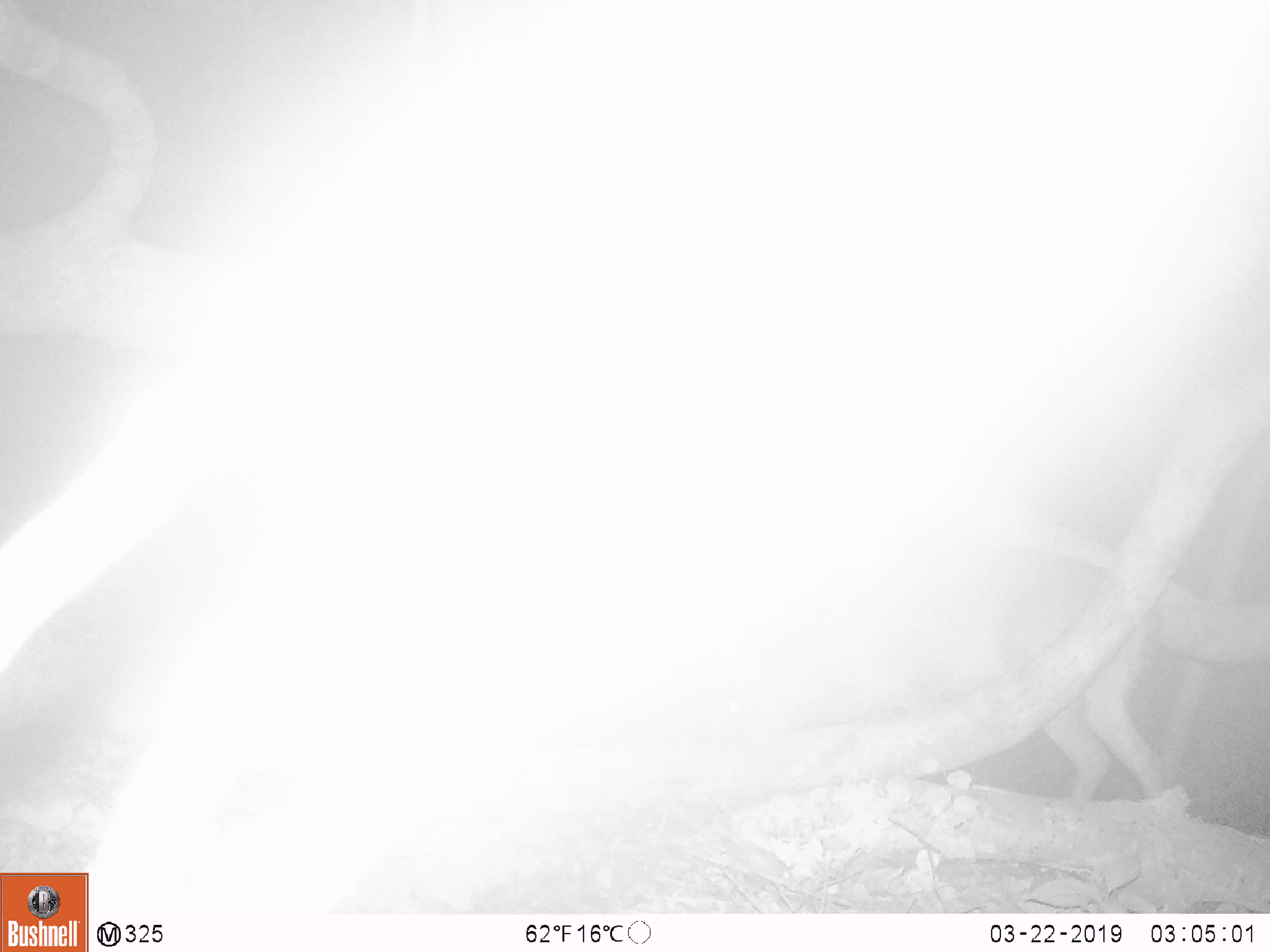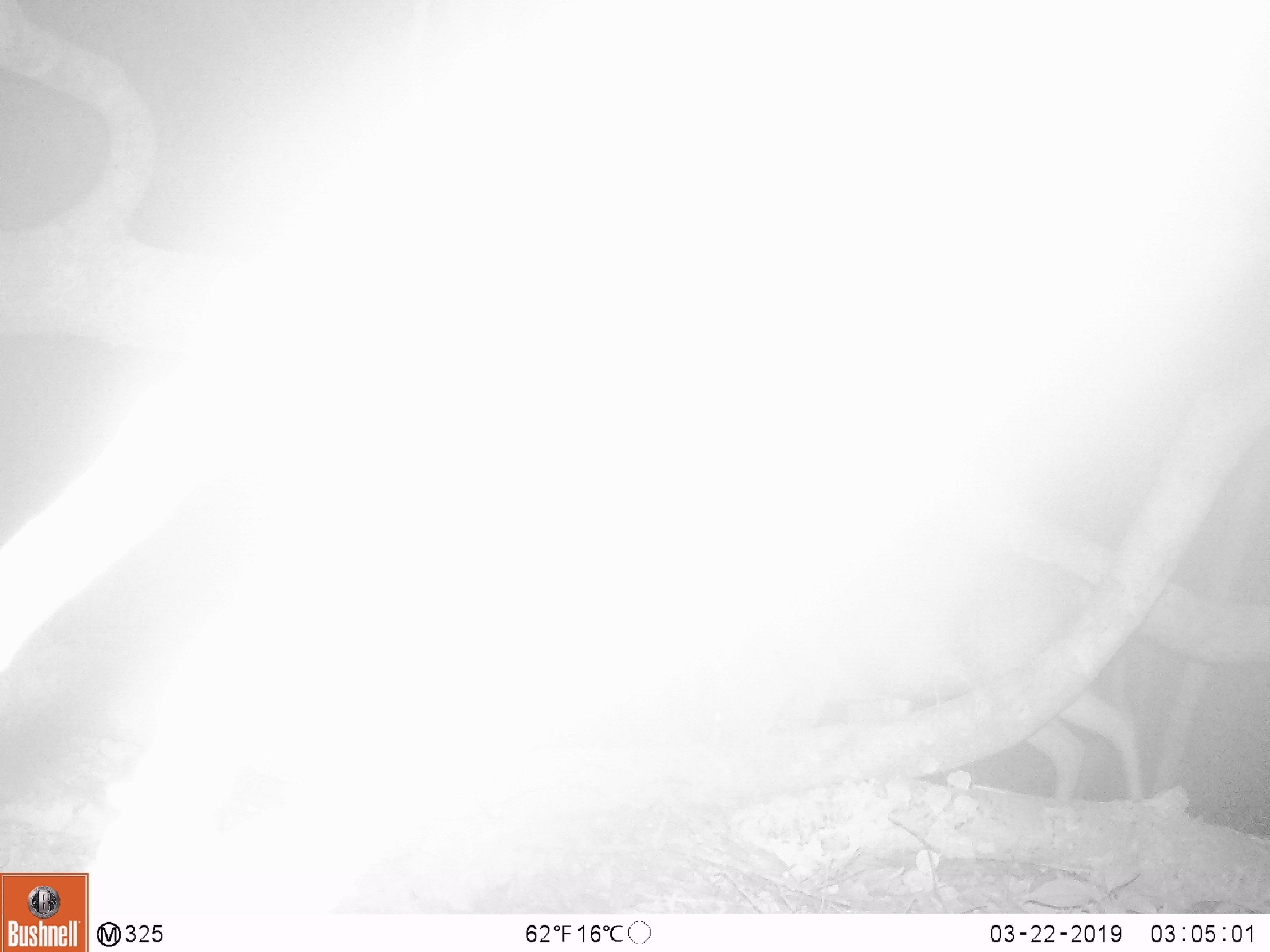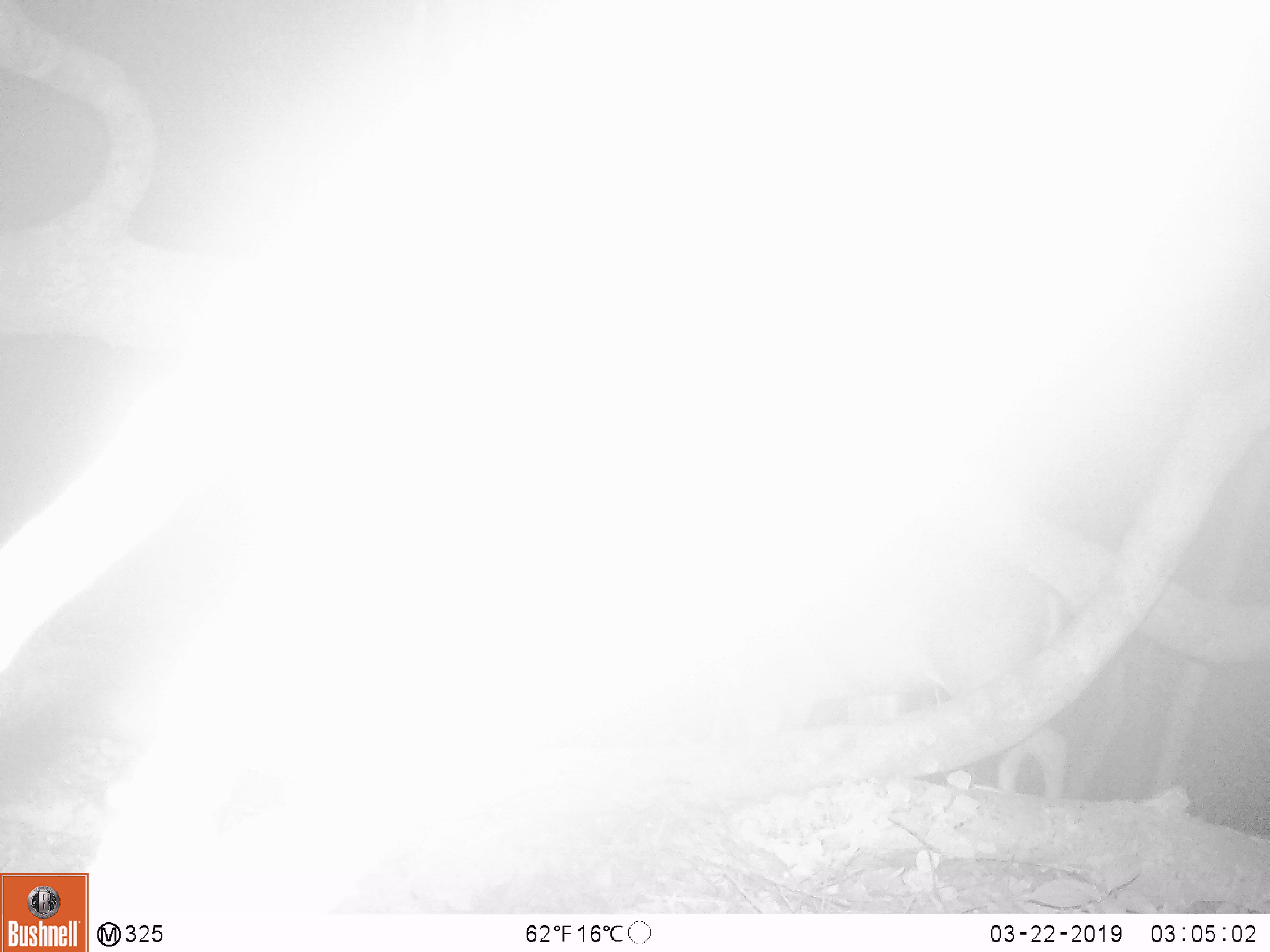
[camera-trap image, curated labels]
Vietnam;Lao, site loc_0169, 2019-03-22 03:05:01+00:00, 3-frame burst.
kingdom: Animalia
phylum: Chordata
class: Mammalia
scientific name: Mammalia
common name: mammal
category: unidentified mammal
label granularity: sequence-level